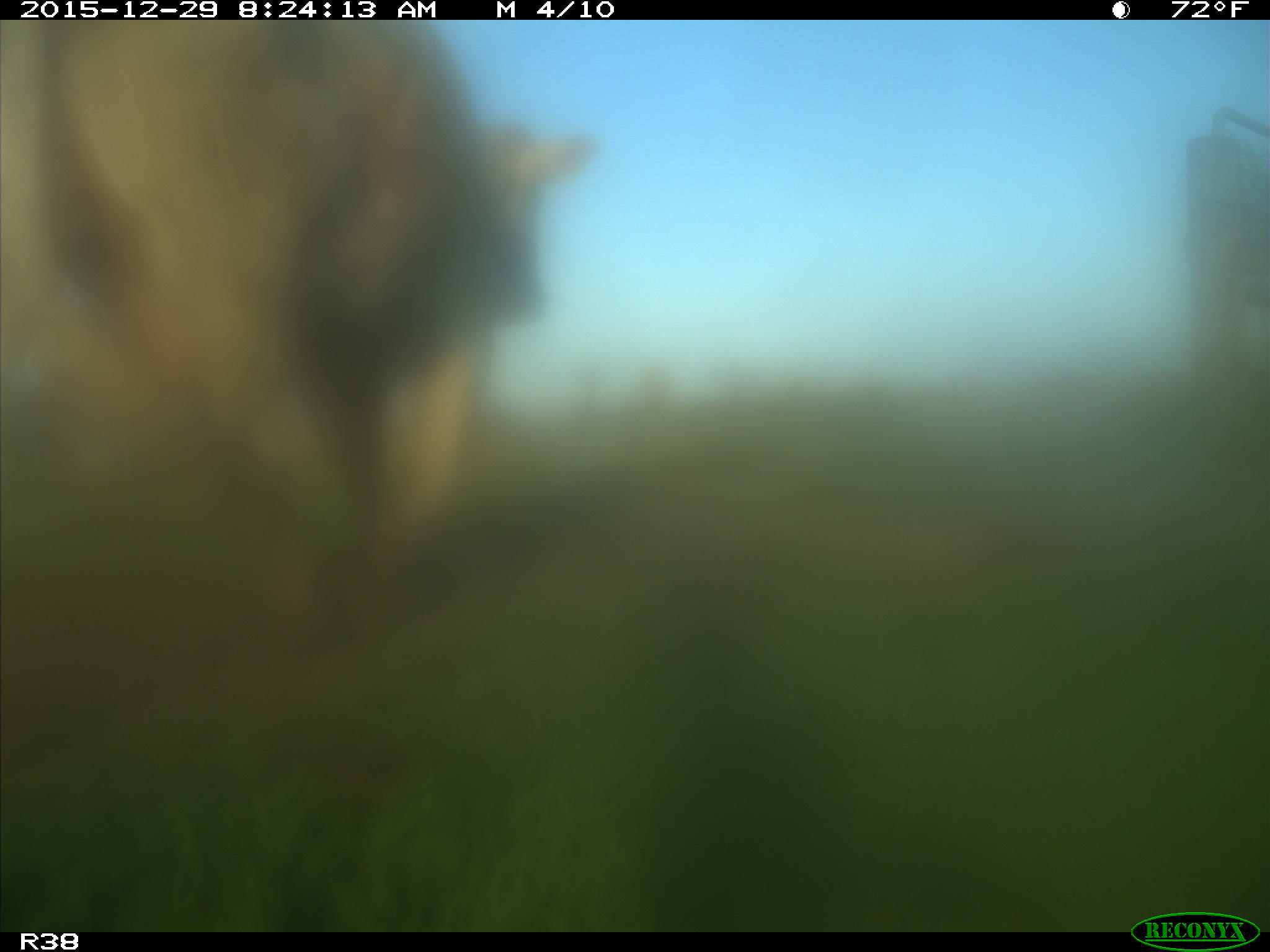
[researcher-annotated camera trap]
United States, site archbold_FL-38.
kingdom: Animalia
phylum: Chordata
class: Mammalia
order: Artiodactyla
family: Bovidae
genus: Bos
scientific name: Bos taurus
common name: domestic cow